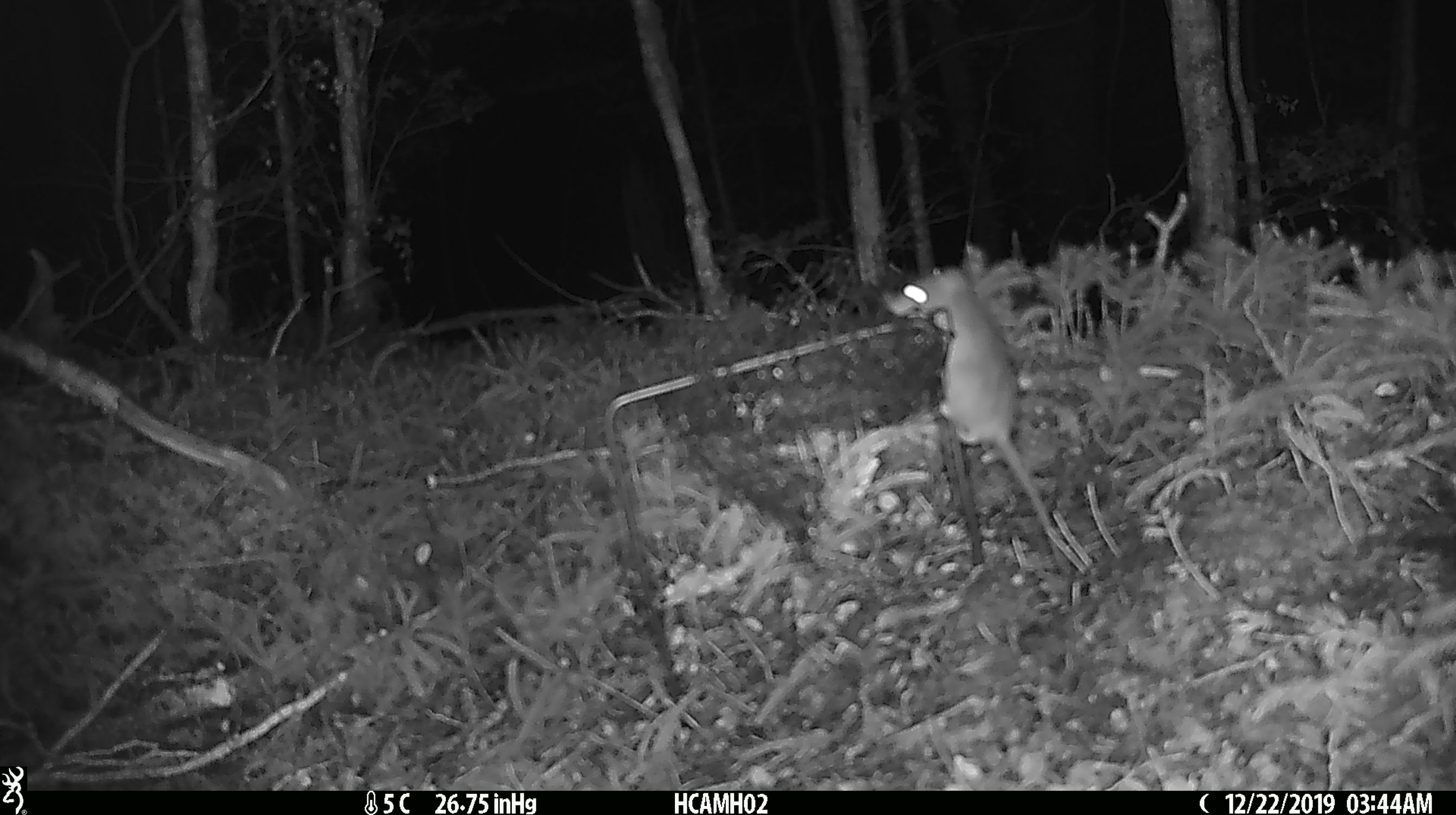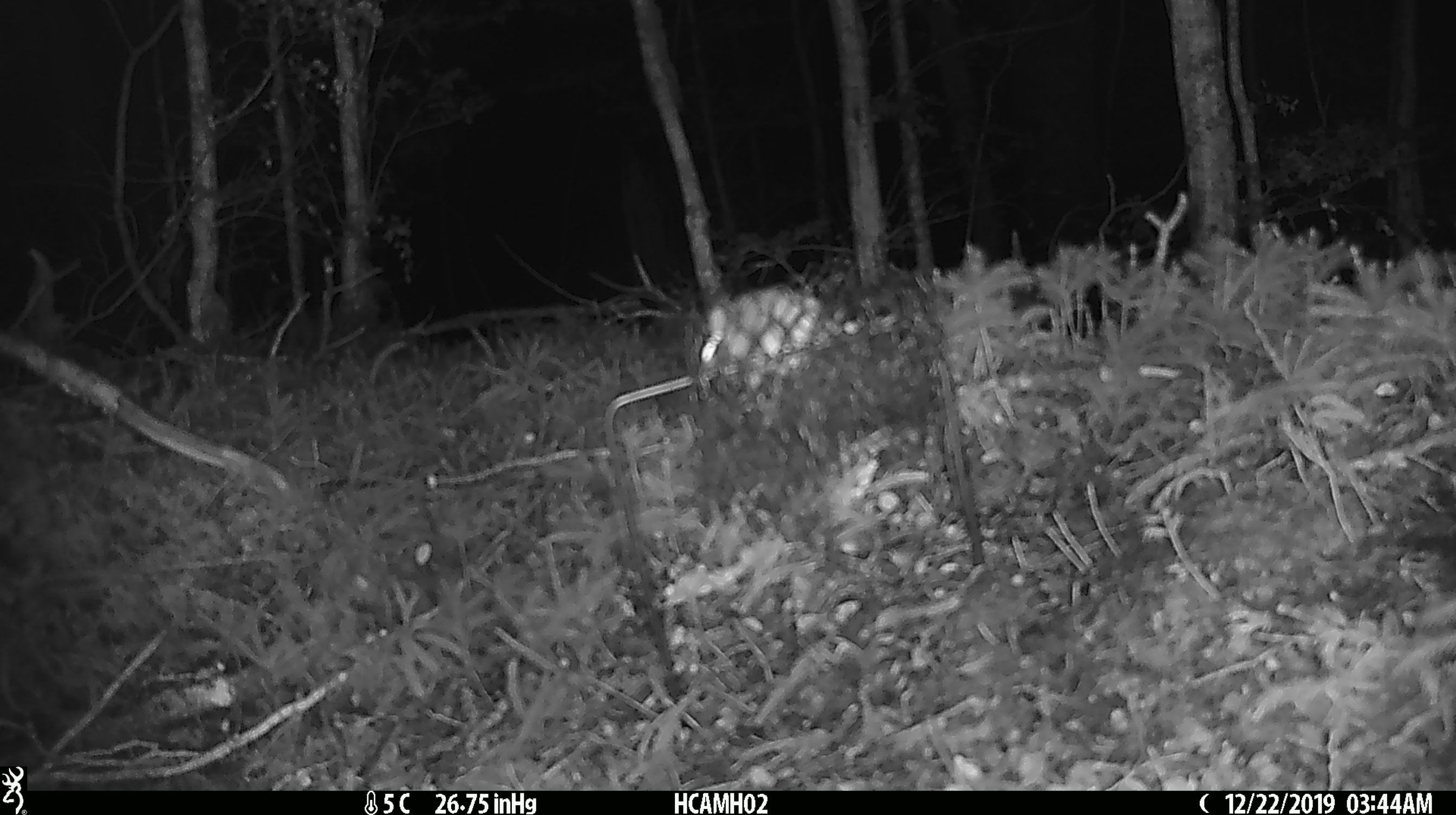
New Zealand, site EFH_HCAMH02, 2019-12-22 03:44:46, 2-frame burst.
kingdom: Animalia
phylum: Chordata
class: Mammalia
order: Rodentia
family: Muridae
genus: Mus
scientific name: Mus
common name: mouse